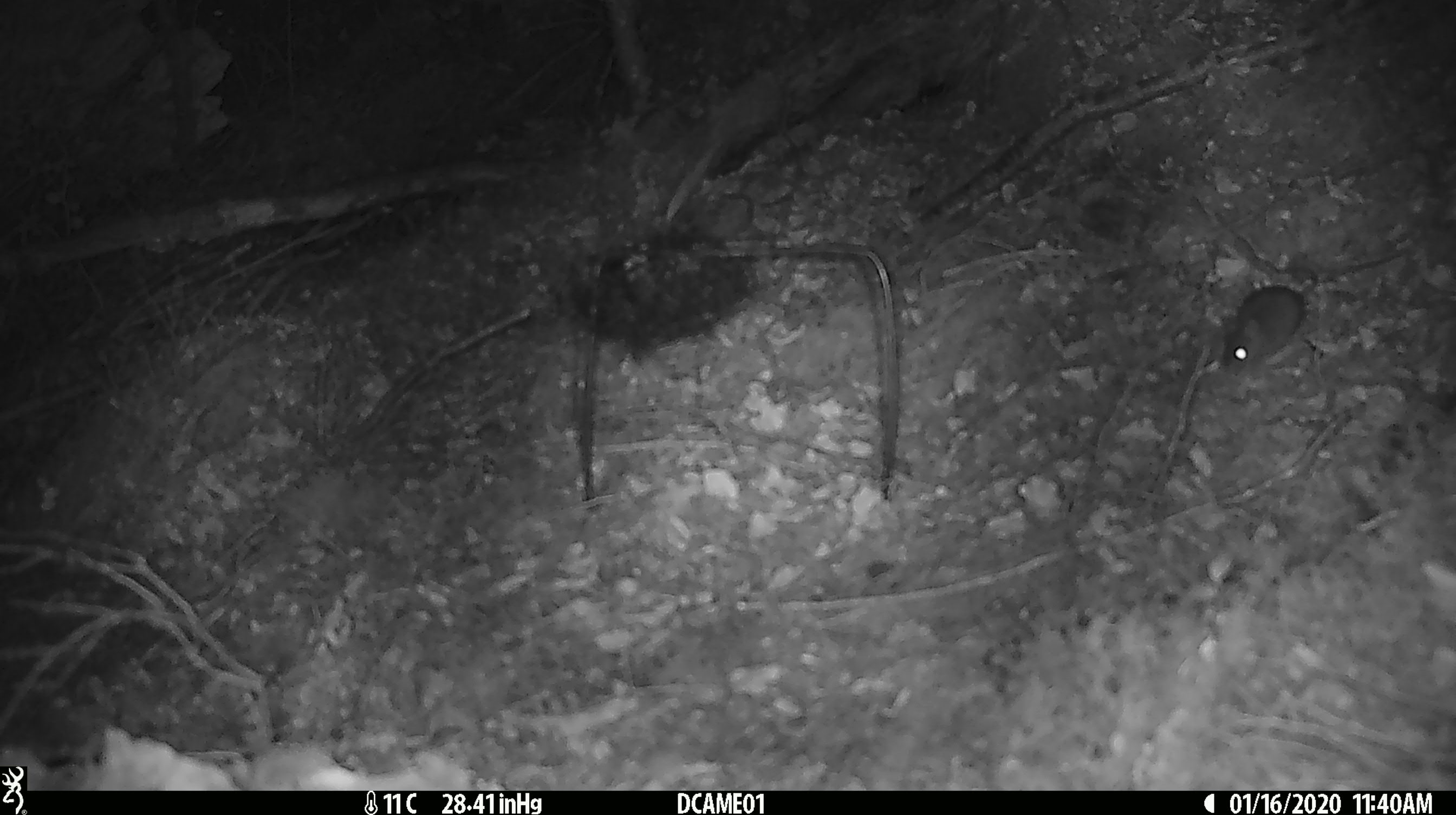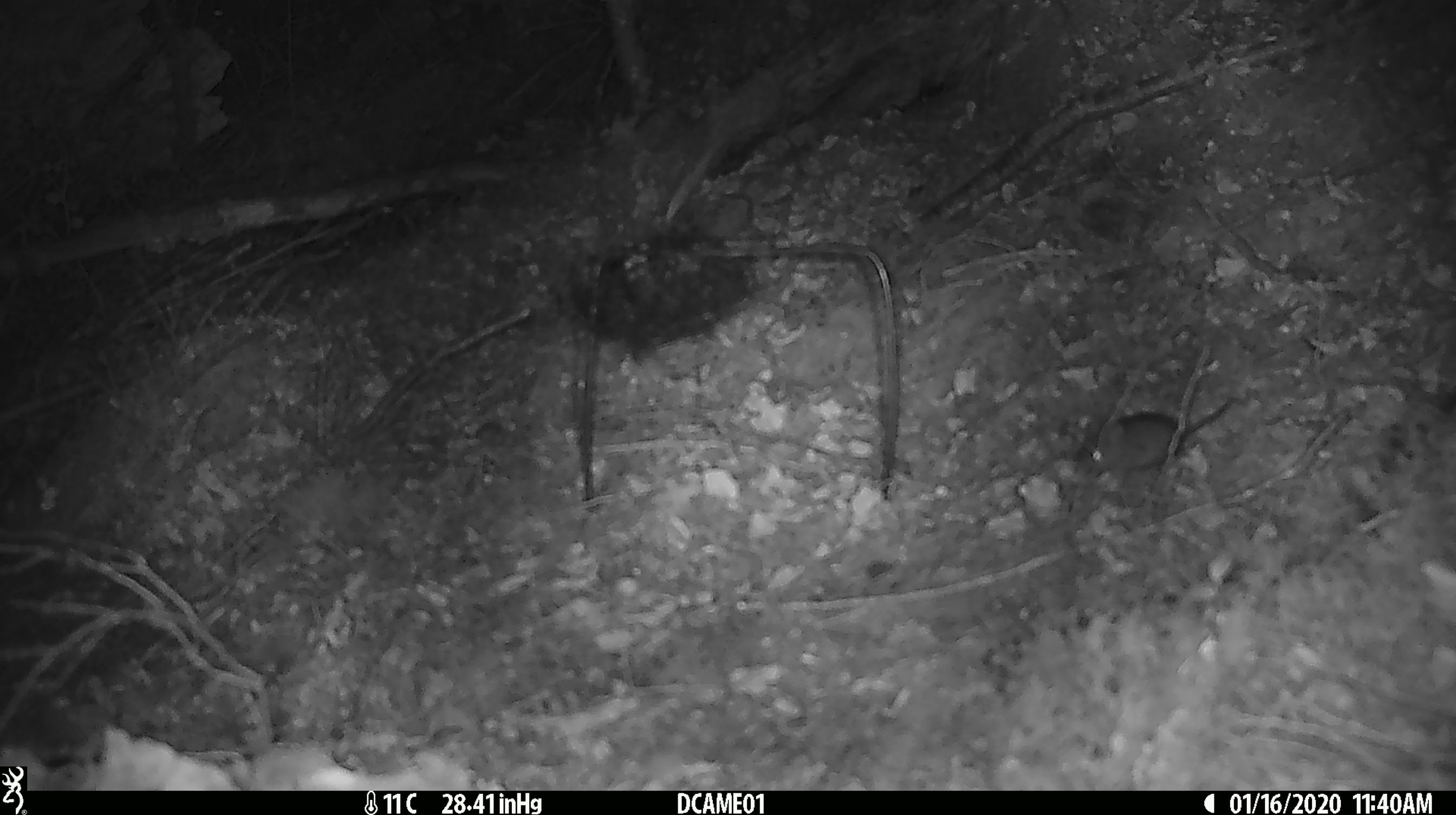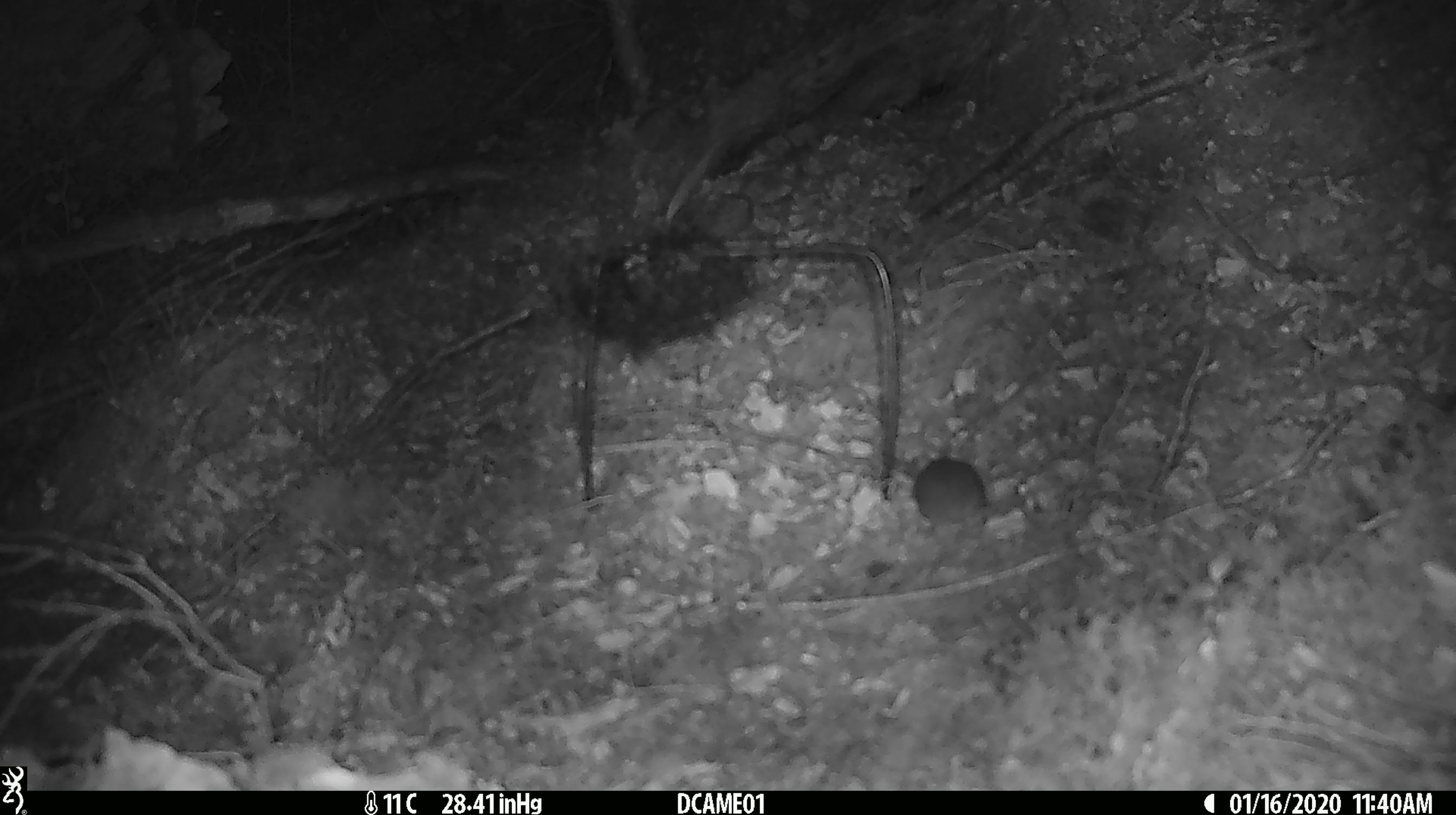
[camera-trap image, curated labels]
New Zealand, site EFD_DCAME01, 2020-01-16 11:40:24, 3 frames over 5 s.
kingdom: Animalia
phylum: Chordata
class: Mammalia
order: Rodentia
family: Muridae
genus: Mus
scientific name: Mus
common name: mouse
Mouse (Mus).